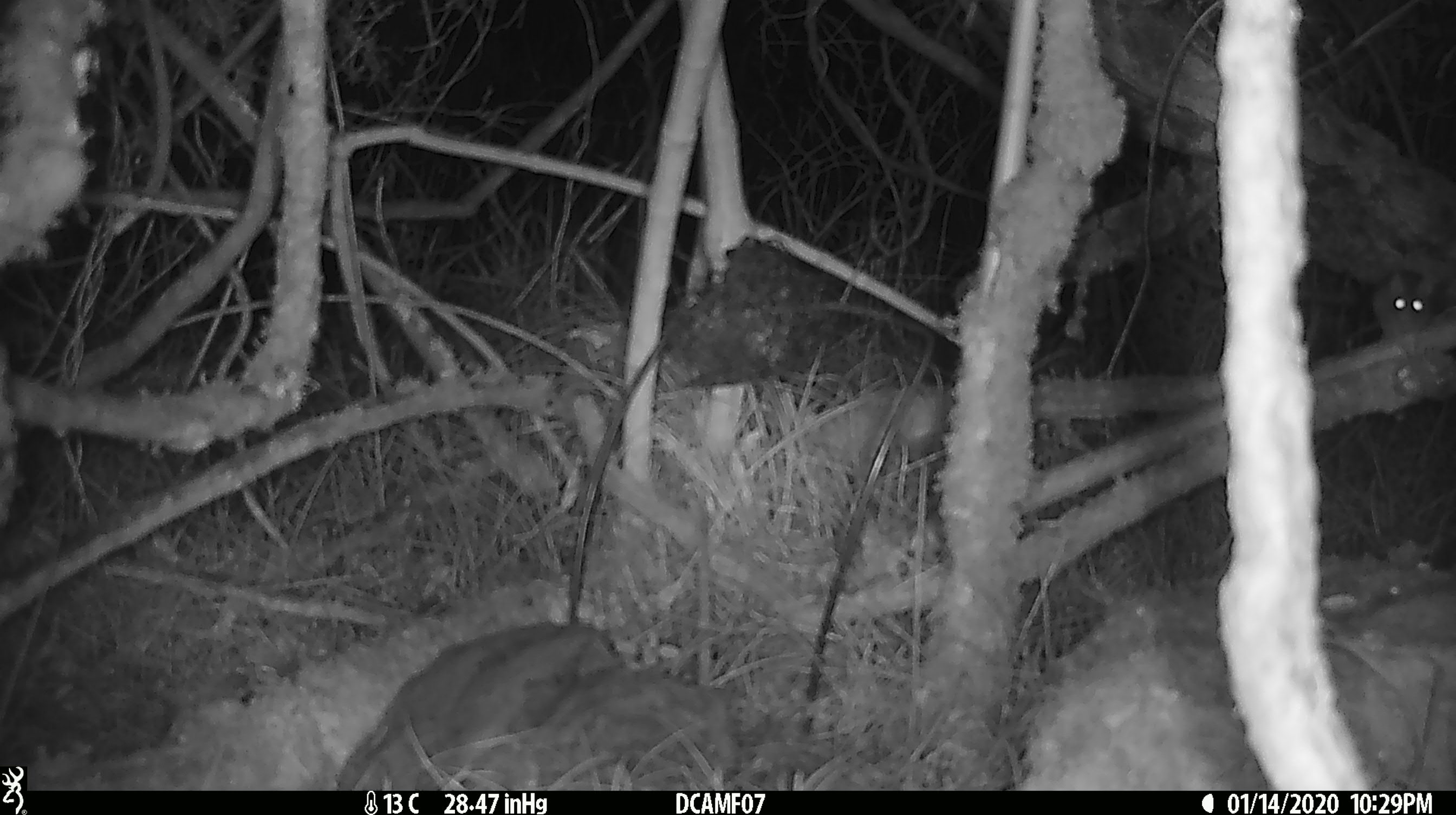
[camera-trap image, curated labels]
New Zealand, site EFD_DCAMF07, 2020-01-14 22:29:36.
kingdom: Animalia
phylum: Chordata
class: Mammalia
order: Rodentia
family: Muridae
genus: Mus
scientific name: Mus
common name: mouse